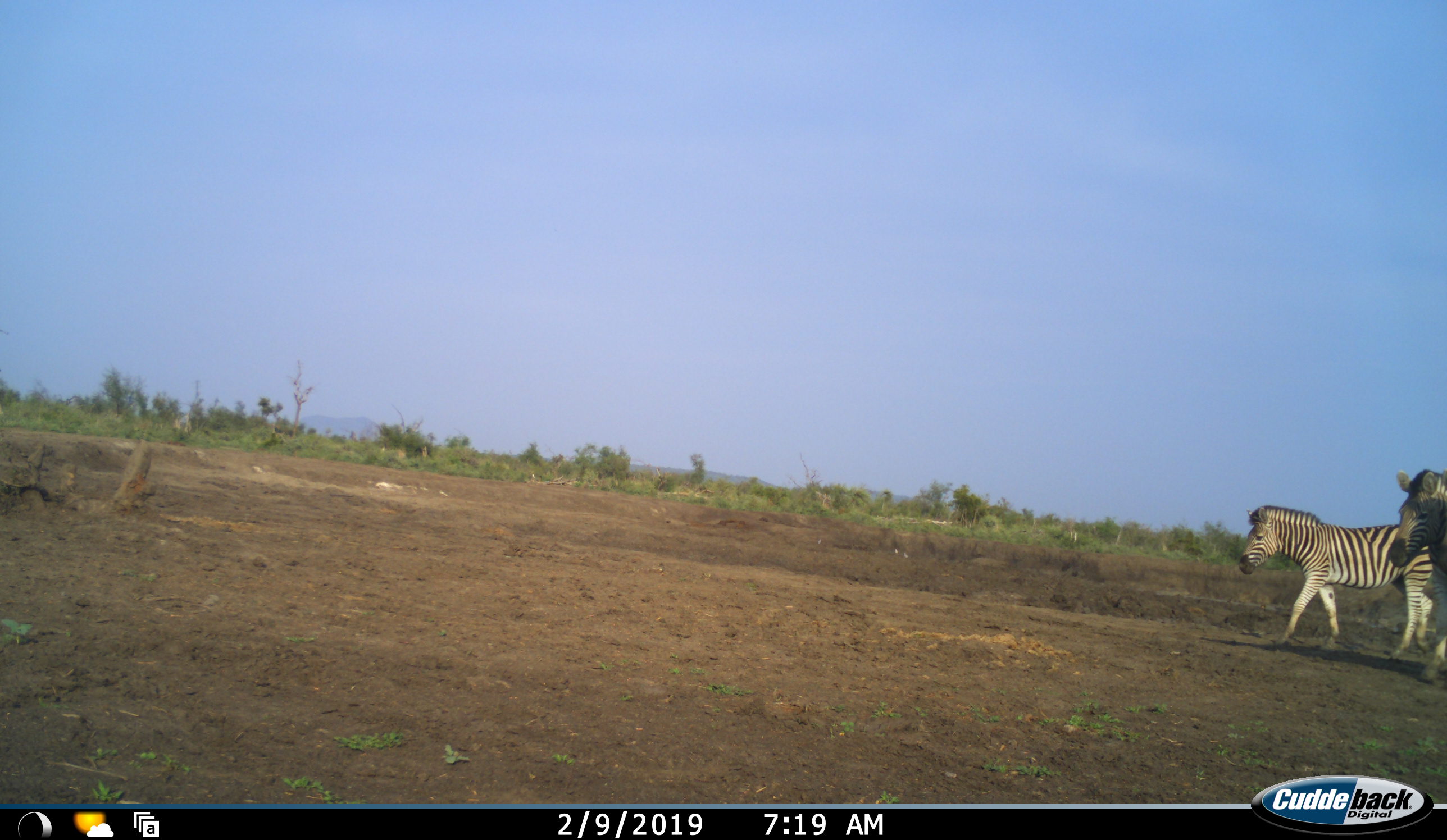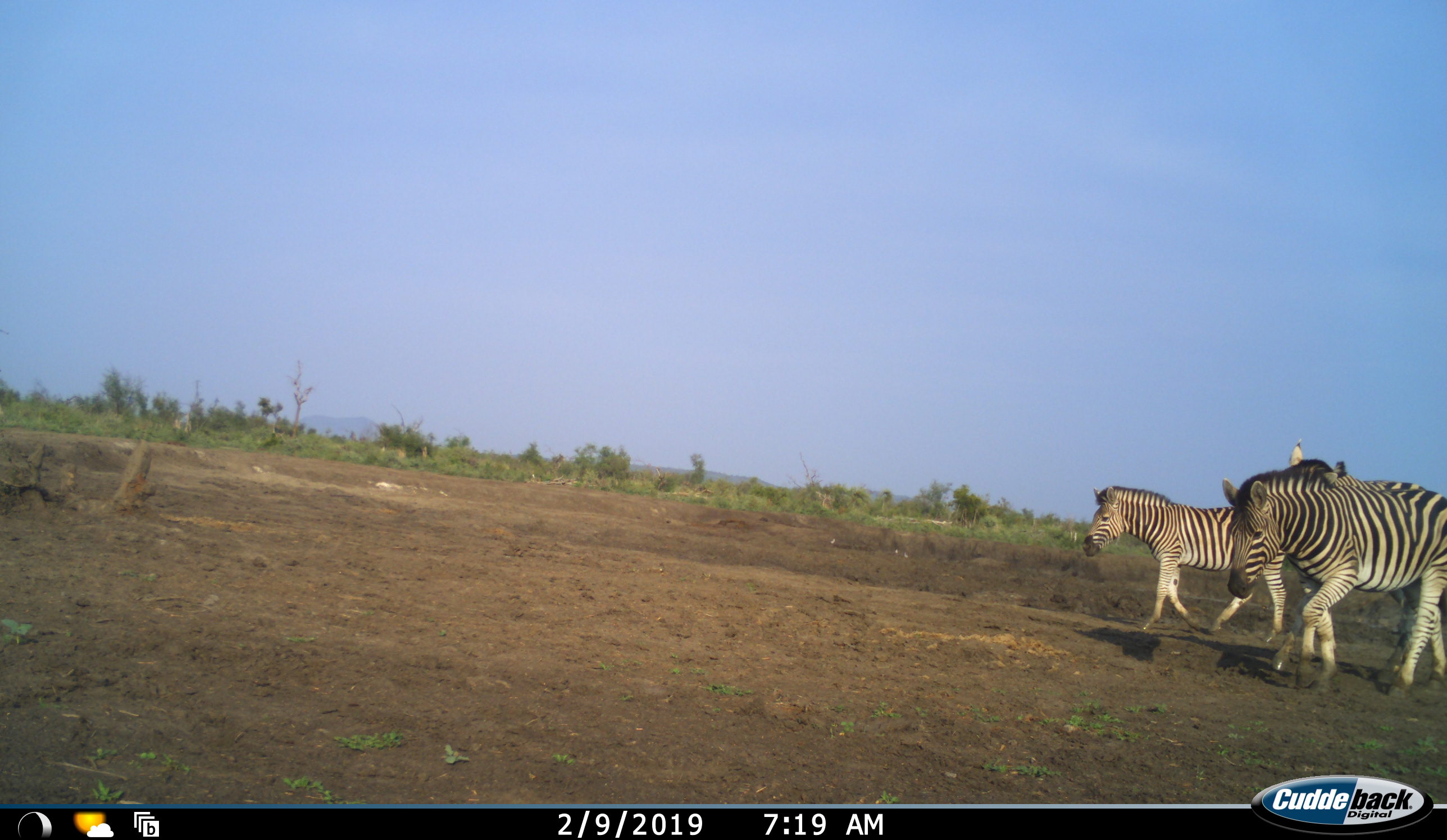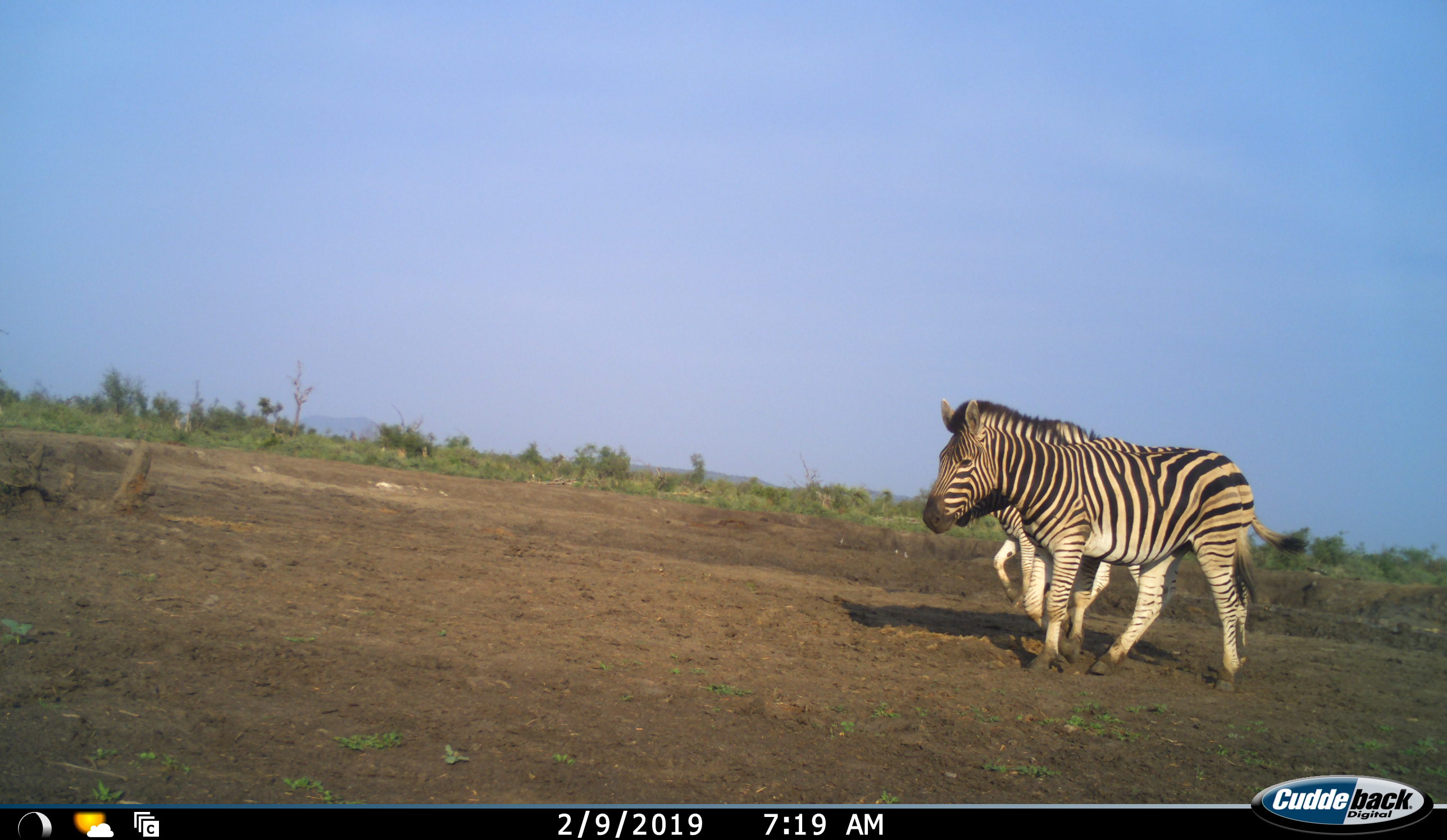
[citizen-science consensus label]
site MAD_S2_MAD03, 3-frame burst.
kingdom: Animalia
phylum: Chordata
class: Mammalia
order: Perissodactyla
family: Equidae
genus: Equus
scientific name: Equus quagga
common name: plains zebra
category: zebraplains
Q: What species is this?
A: Zebraplains (plains zebra) (Equus quagga).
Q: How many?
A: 2.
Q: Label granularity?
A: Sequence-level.